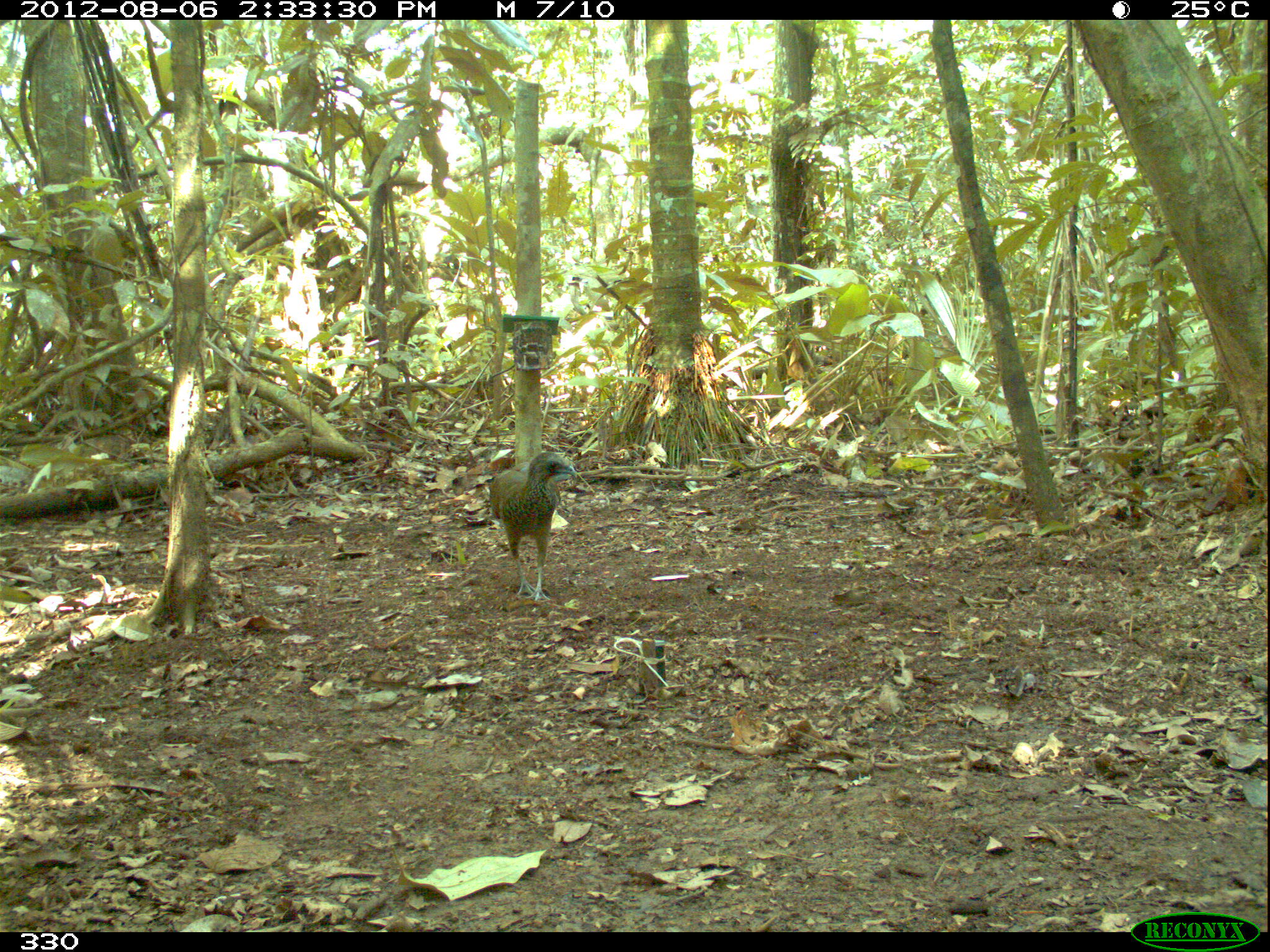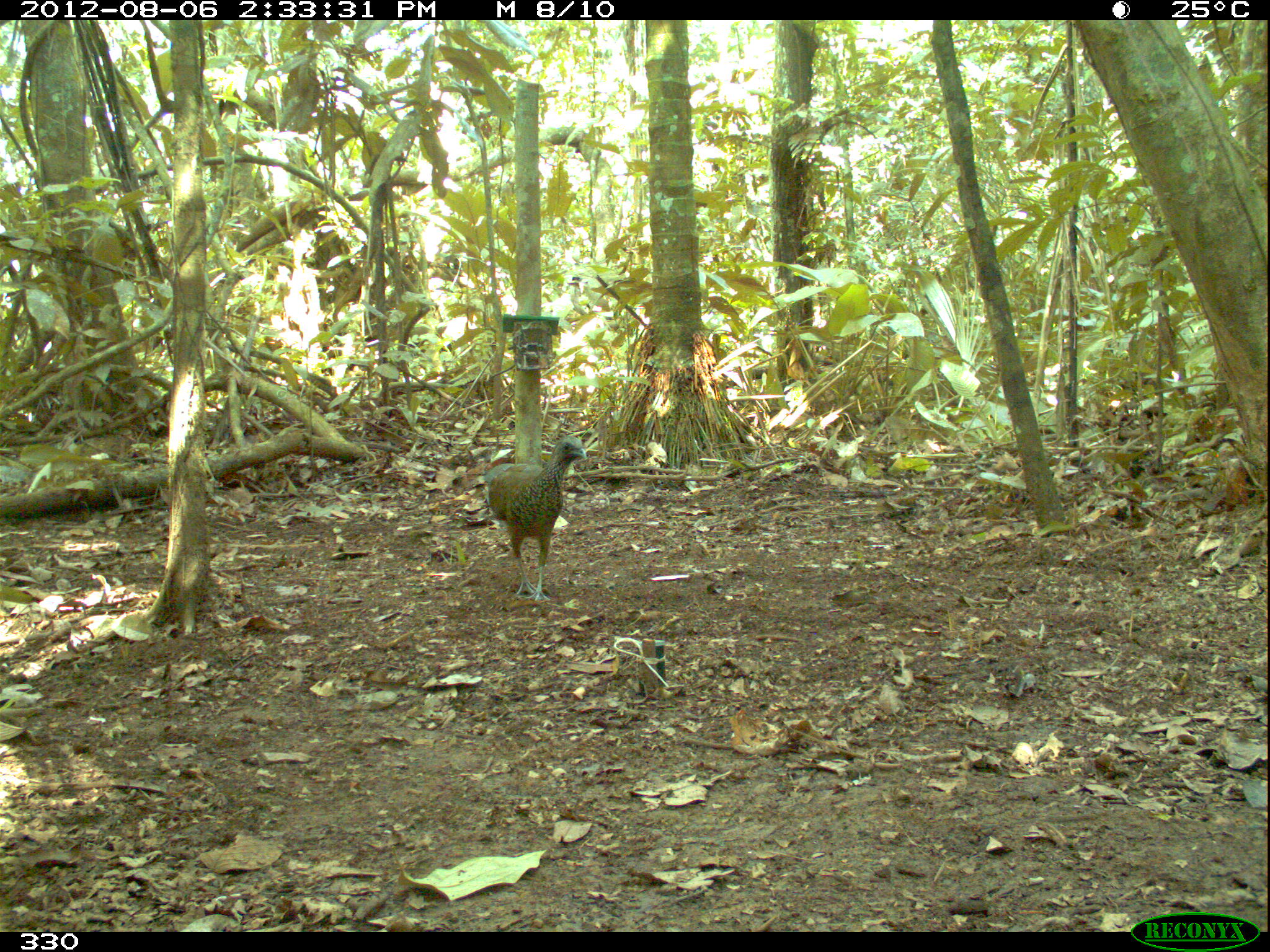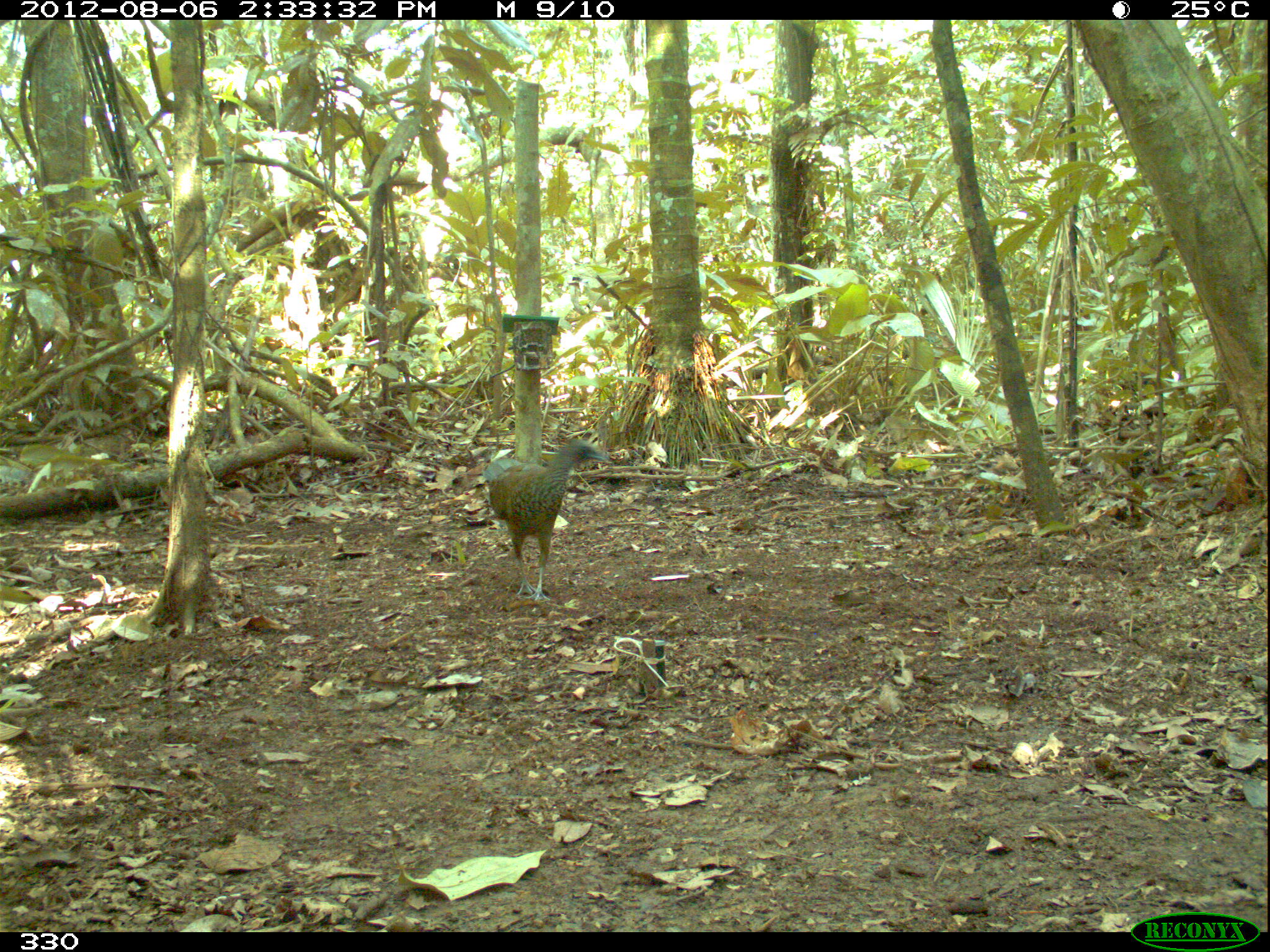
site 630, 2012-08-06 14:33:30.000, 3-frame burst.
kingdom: Animalia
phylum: Chordata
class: Aves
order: Galliformes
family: Cracidae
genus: Ortalis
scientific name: Ortalis guttata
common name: speckled chachalaca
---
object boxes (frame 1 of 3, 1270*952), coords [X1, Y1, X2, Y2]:
ortalis guttata: [487, 449, 578, 601]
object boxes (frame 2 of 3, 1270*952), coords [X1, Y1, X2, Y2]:
ortalis guttata: [487, 433, 587, 602]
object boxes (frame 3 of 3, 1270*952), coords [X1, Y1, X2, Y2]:
ortalis guttata: [486, 436, 609, 601]